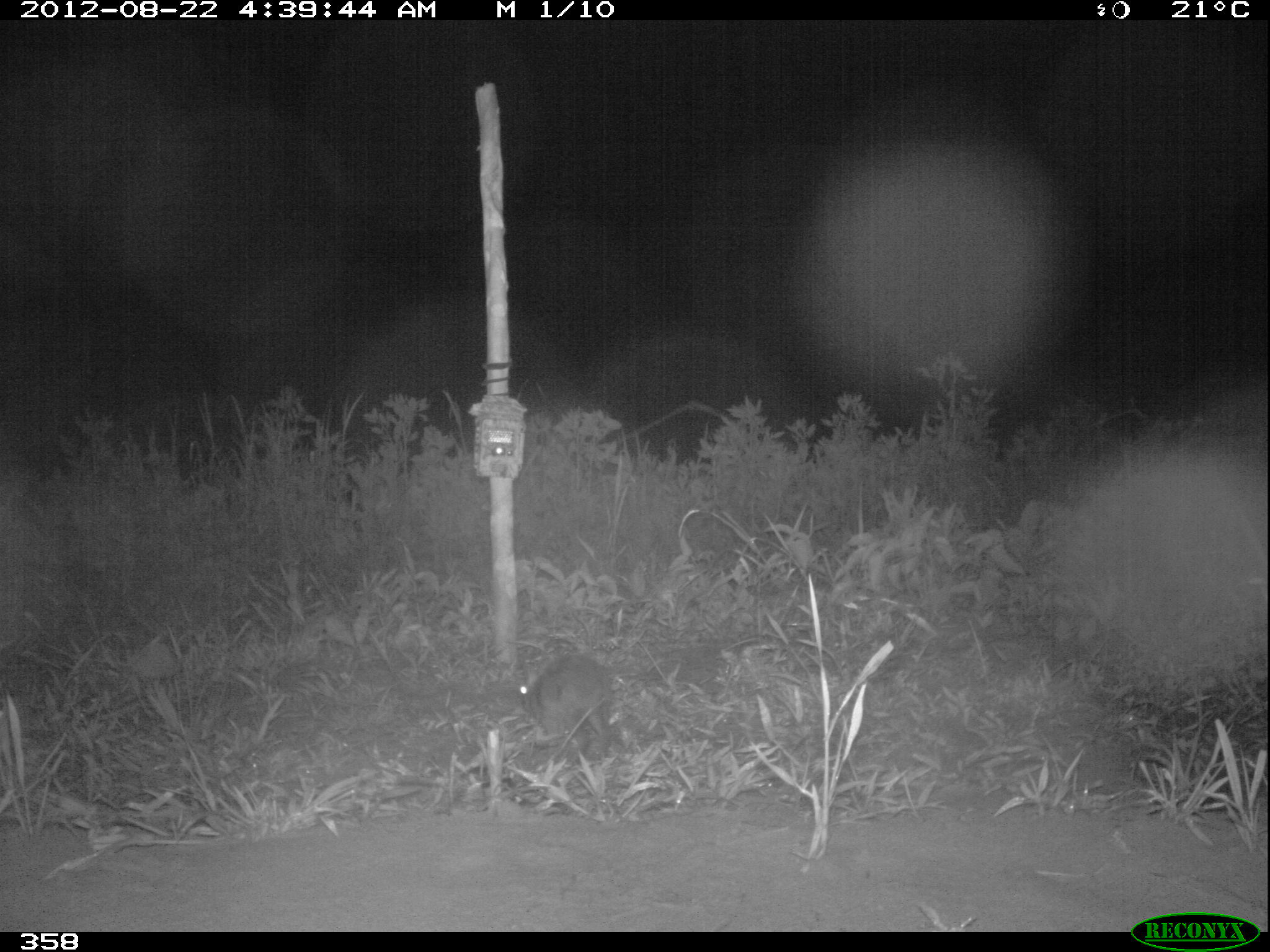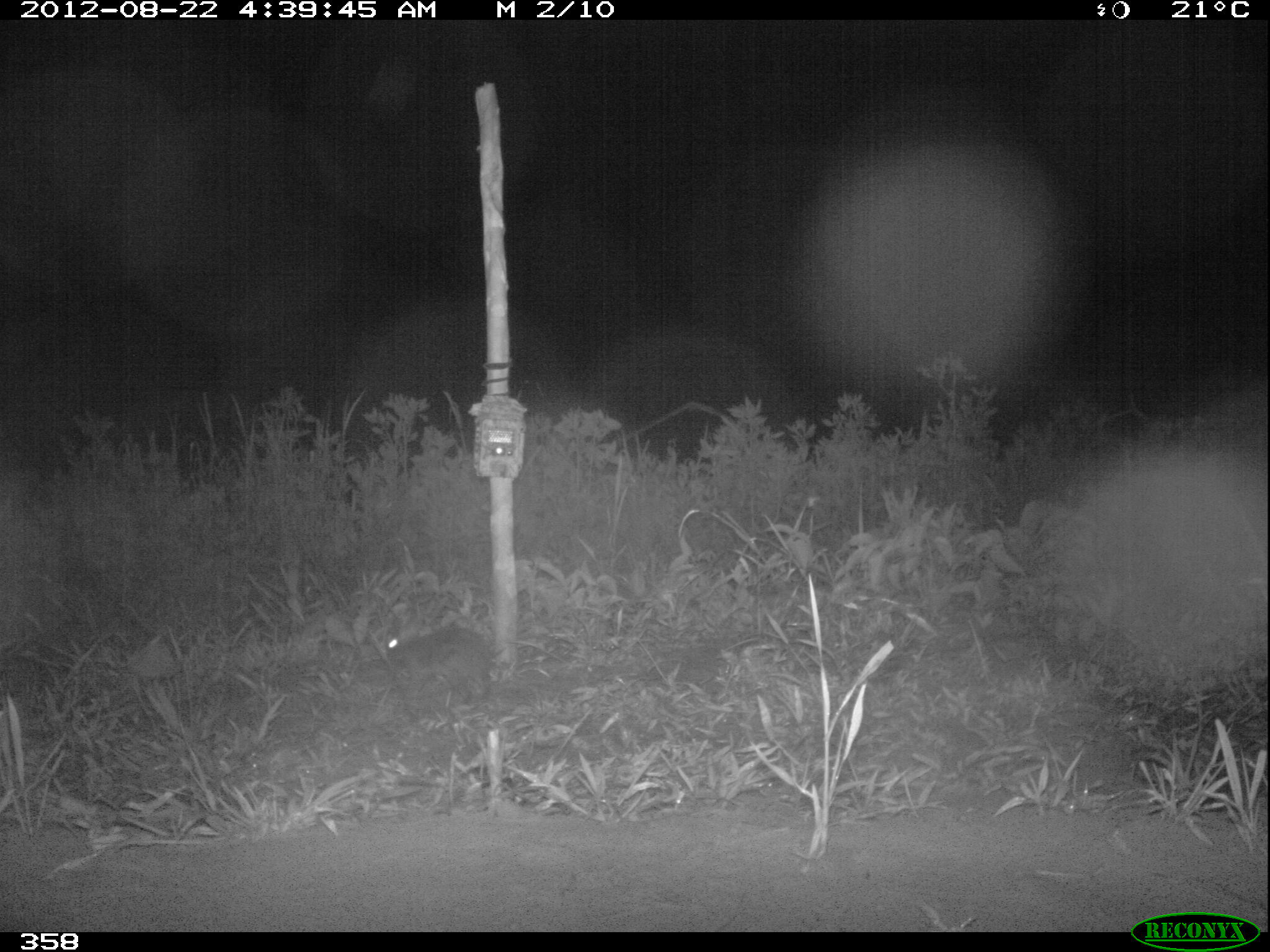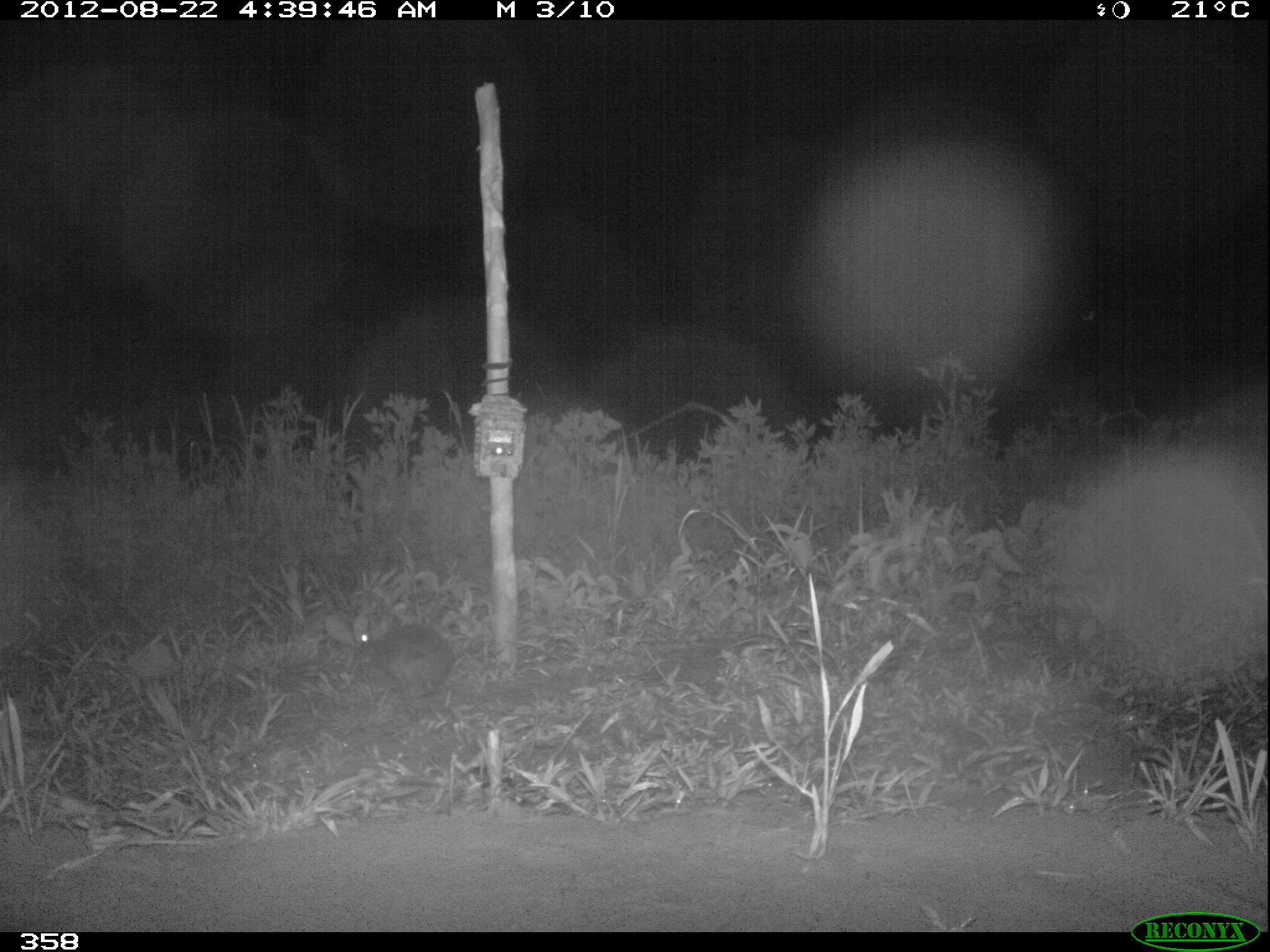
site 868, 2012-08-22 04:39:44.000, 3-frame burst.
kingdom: Animalia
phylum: Chordata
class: Mammalia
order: Lagomorpha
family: Leporidae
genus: Sylvilagus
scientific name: Sylvilagus brasiliensis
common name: tapeti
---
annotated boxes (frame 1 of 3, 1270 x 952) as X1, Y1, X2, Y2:
sylvilagus brasiliensis: 516, 651, 609, 746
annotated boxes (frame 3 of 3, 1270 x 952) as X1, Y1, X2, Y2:
sylvilagus brasiliensis: 352, 613, 456, 702